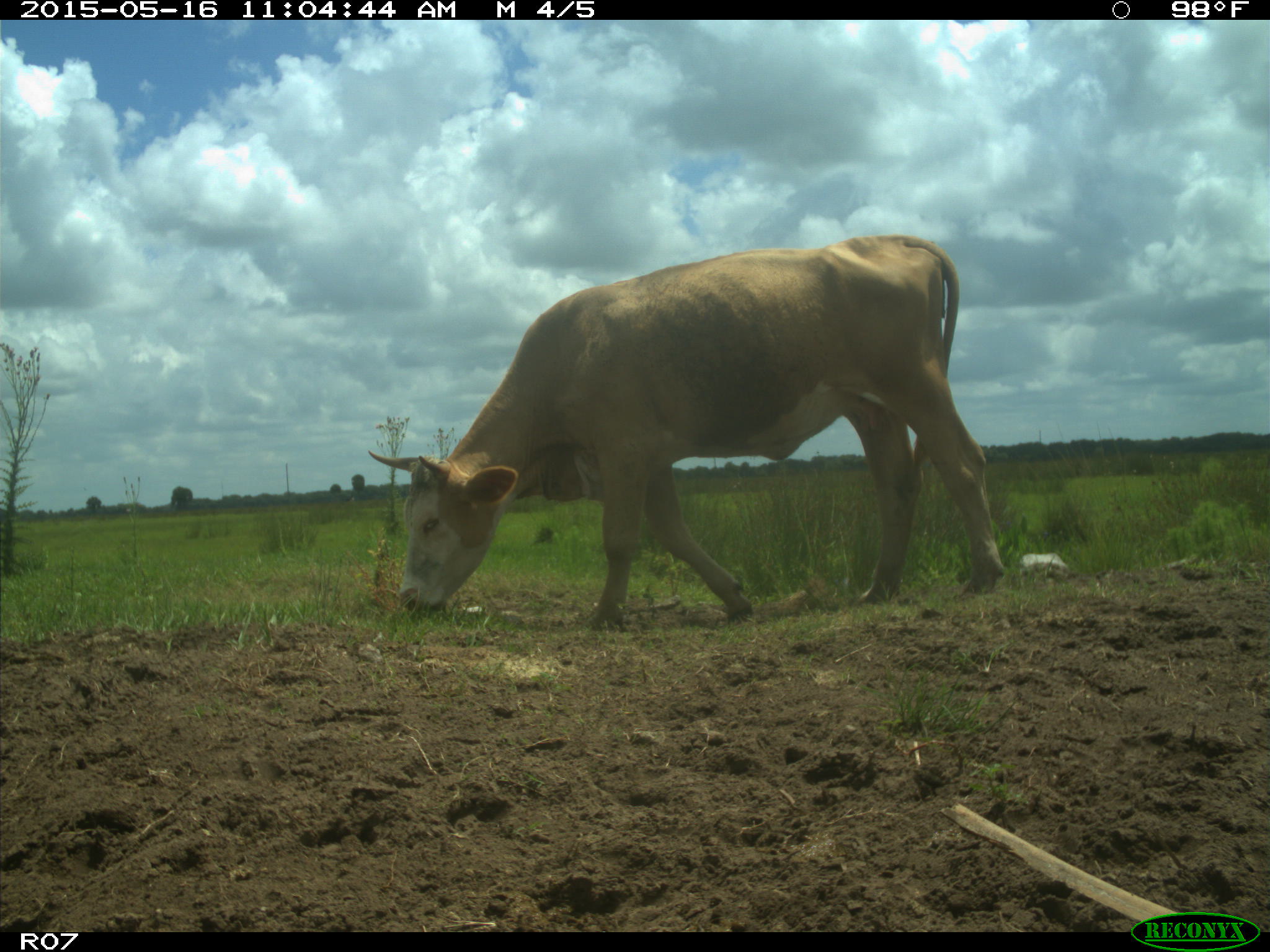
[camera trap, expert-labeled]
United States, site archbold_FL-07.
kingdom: Animalia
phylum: Chordata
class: Mammalia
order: Artiodactyla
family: Bovidae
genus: Bos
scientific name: Bos taurus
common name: domestic cow